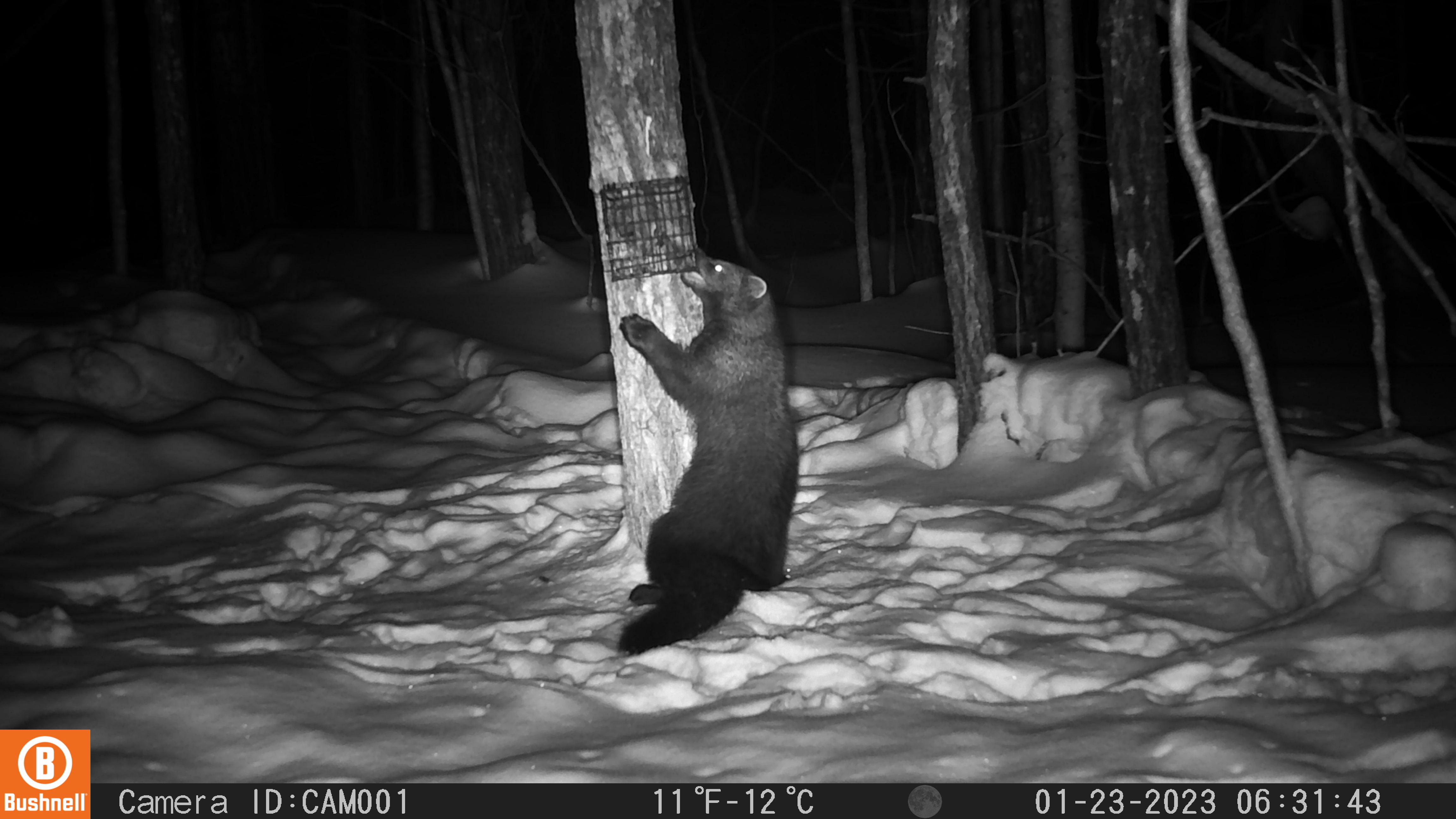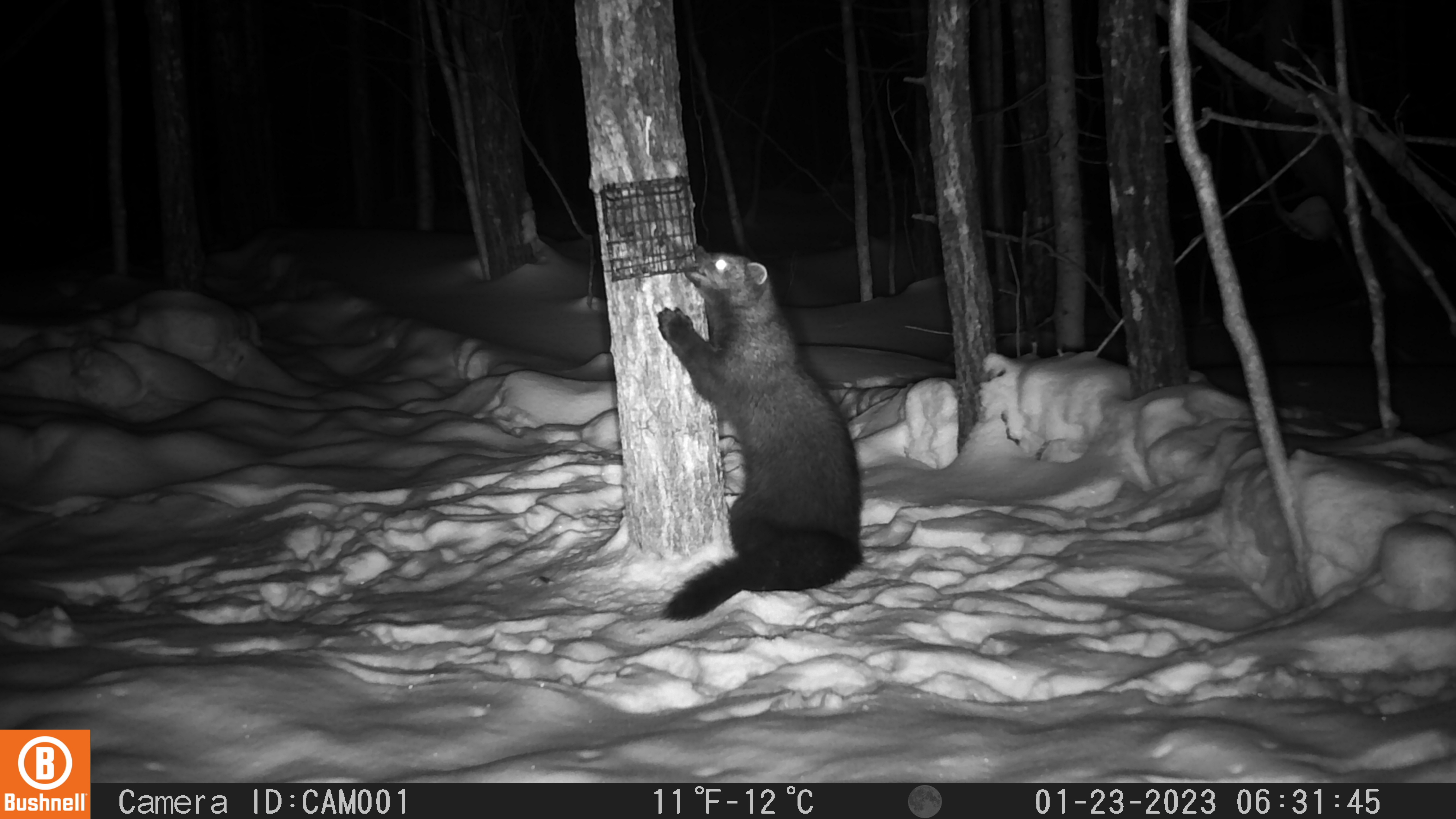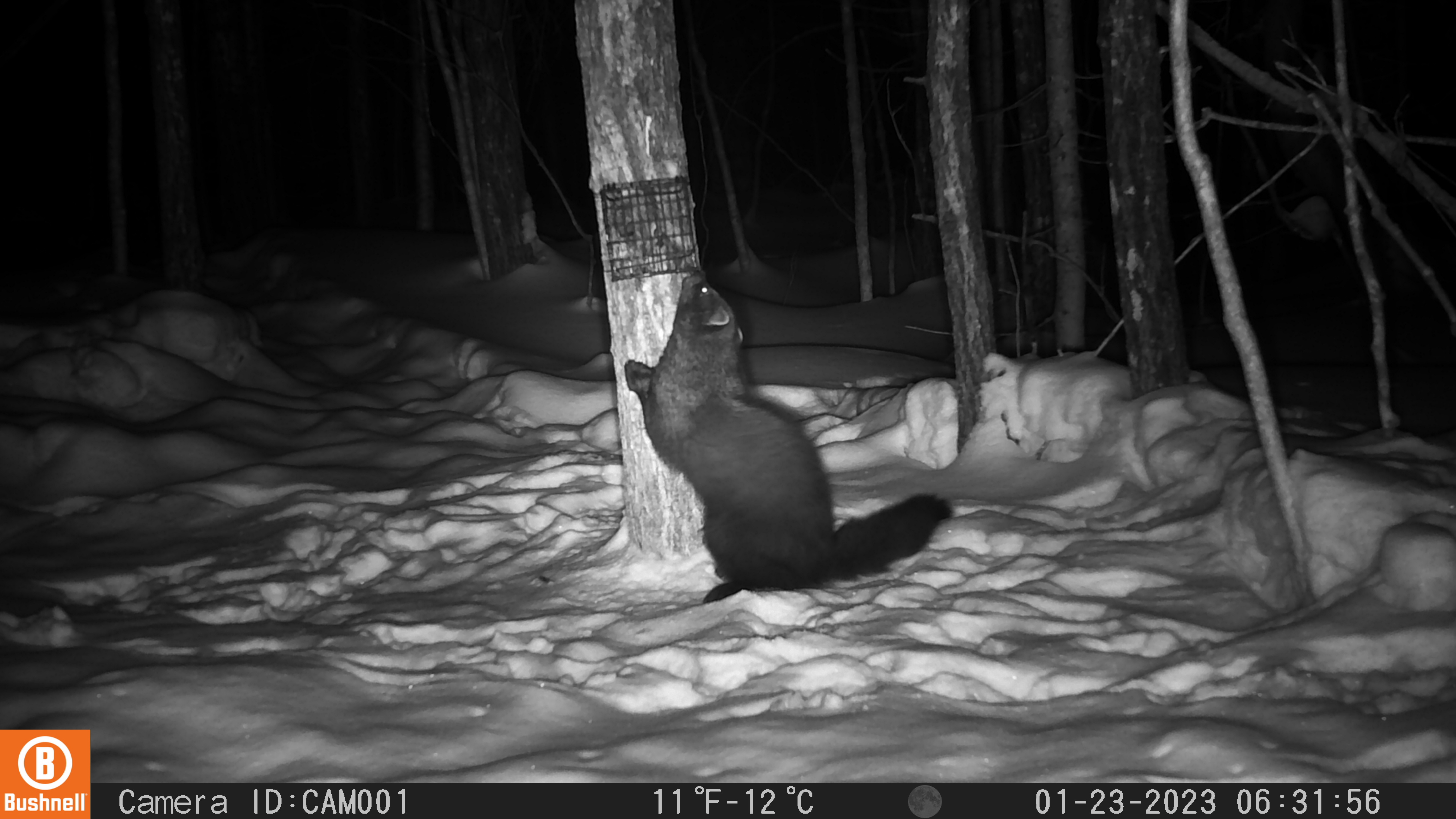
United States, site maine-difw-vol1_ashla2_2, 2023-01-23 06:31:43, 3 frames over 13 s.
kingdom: Animalia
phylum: Chordata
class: Mammalia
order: Carnivora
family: Mustelidae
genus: Pekania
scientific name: Pekania pennanti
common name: fisher